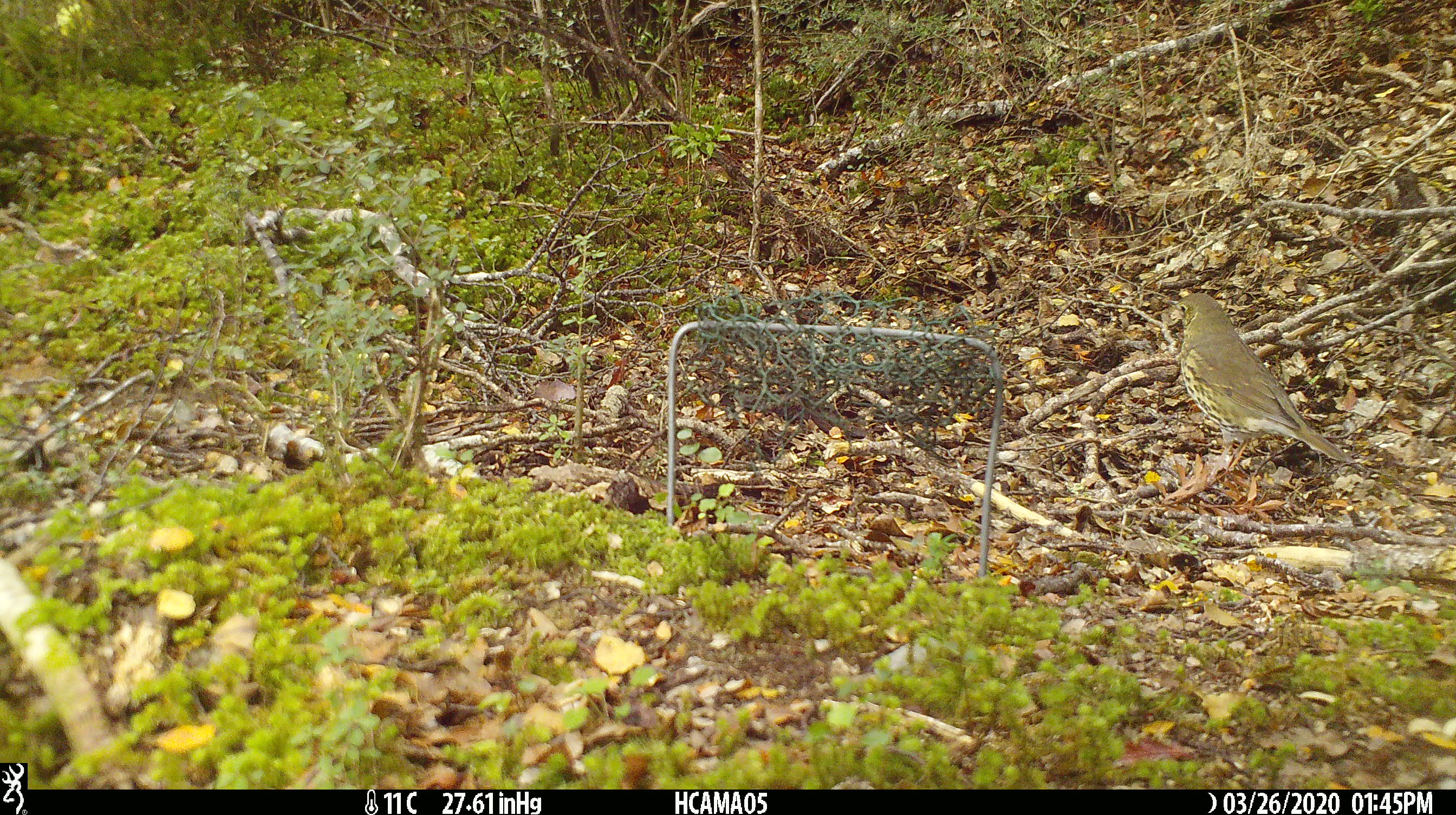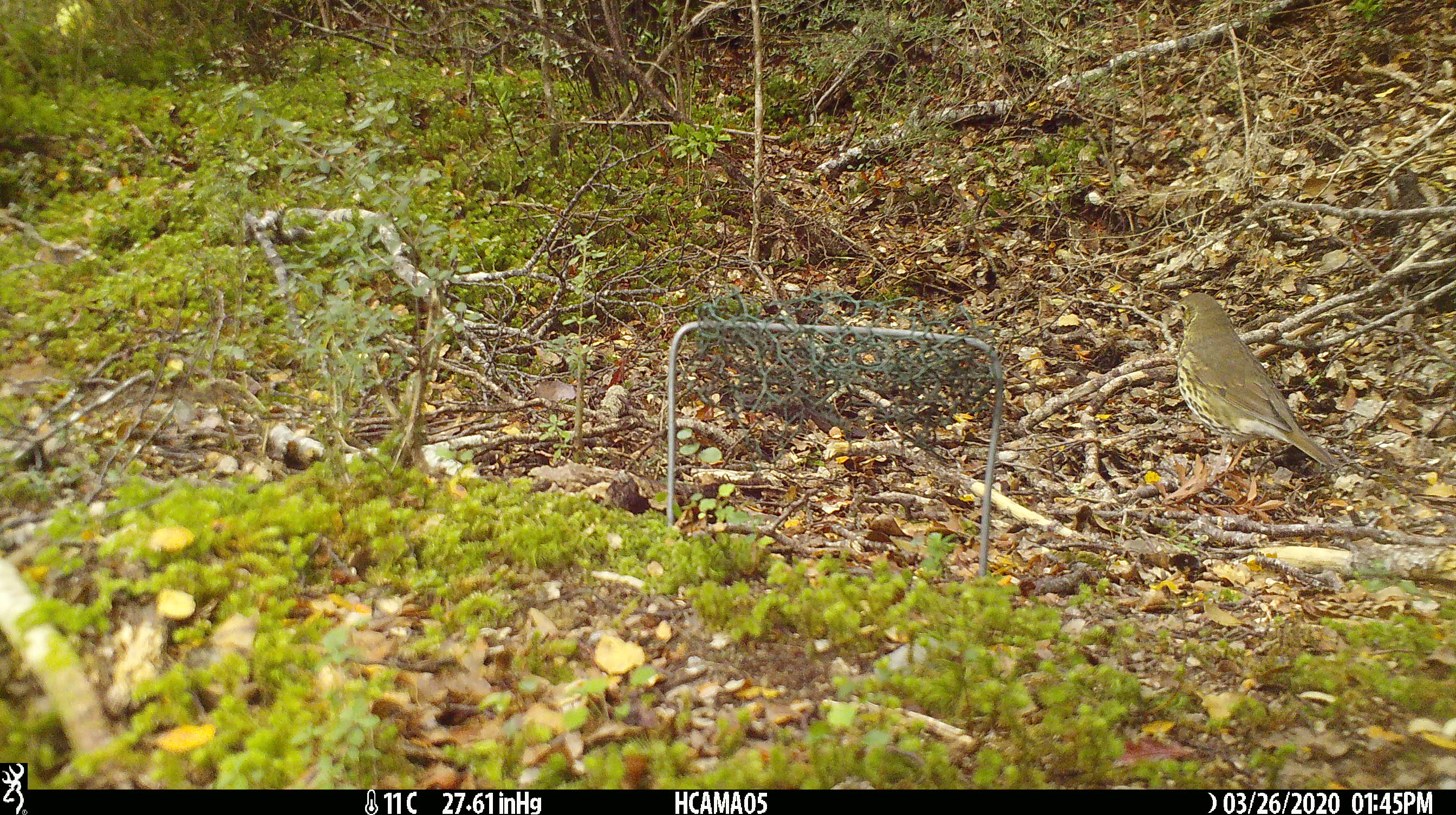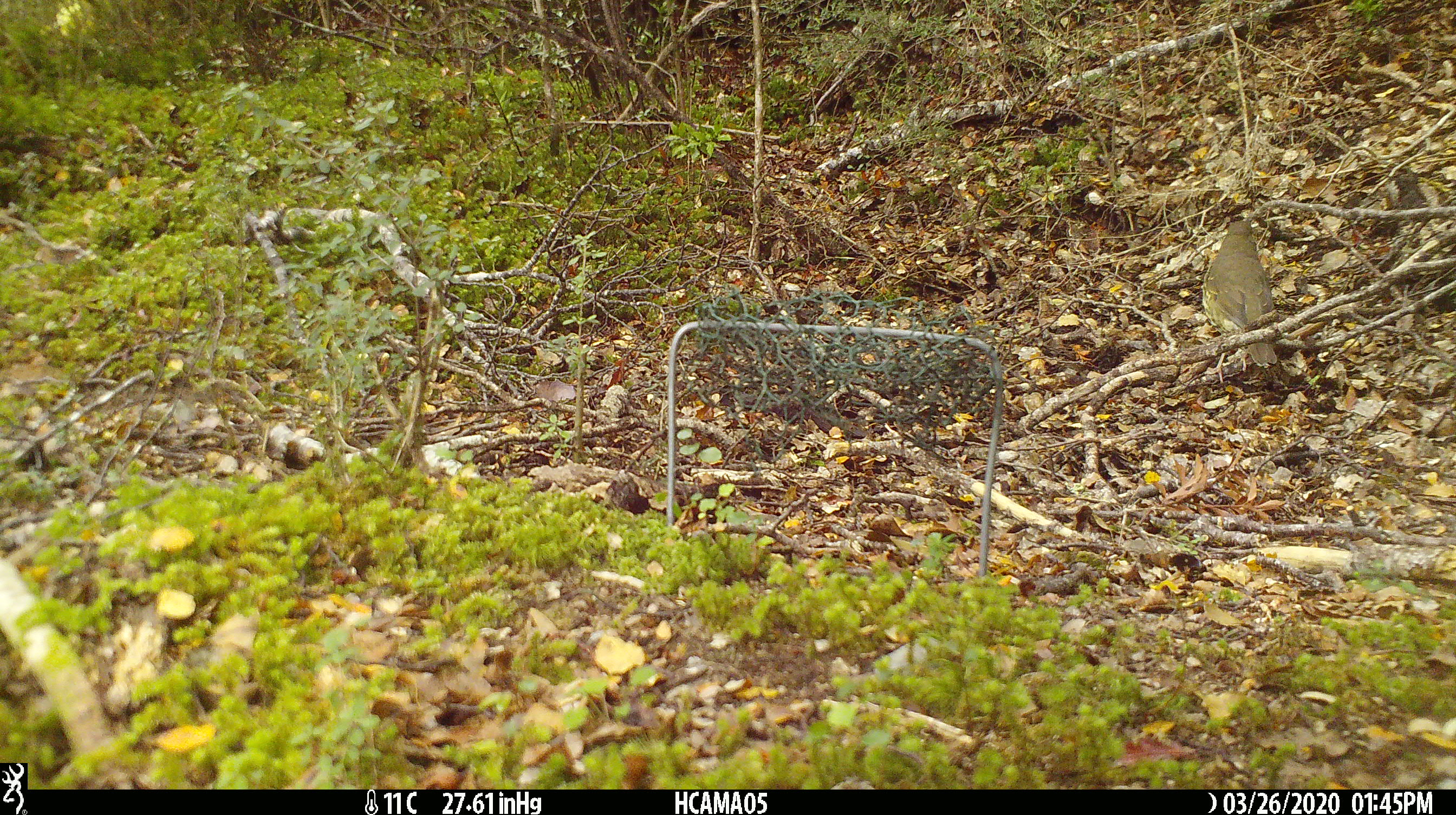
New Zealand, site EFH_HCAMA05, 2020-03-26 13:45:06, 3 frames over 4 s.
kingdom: Animalia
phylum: Chordata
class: Aves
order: Passeriformes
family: Turdidae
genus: Turdus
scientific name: Turdus philomelos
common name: song thrush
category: thrush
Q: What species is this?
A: Thrush (song thrush) (Turdus philomelos).